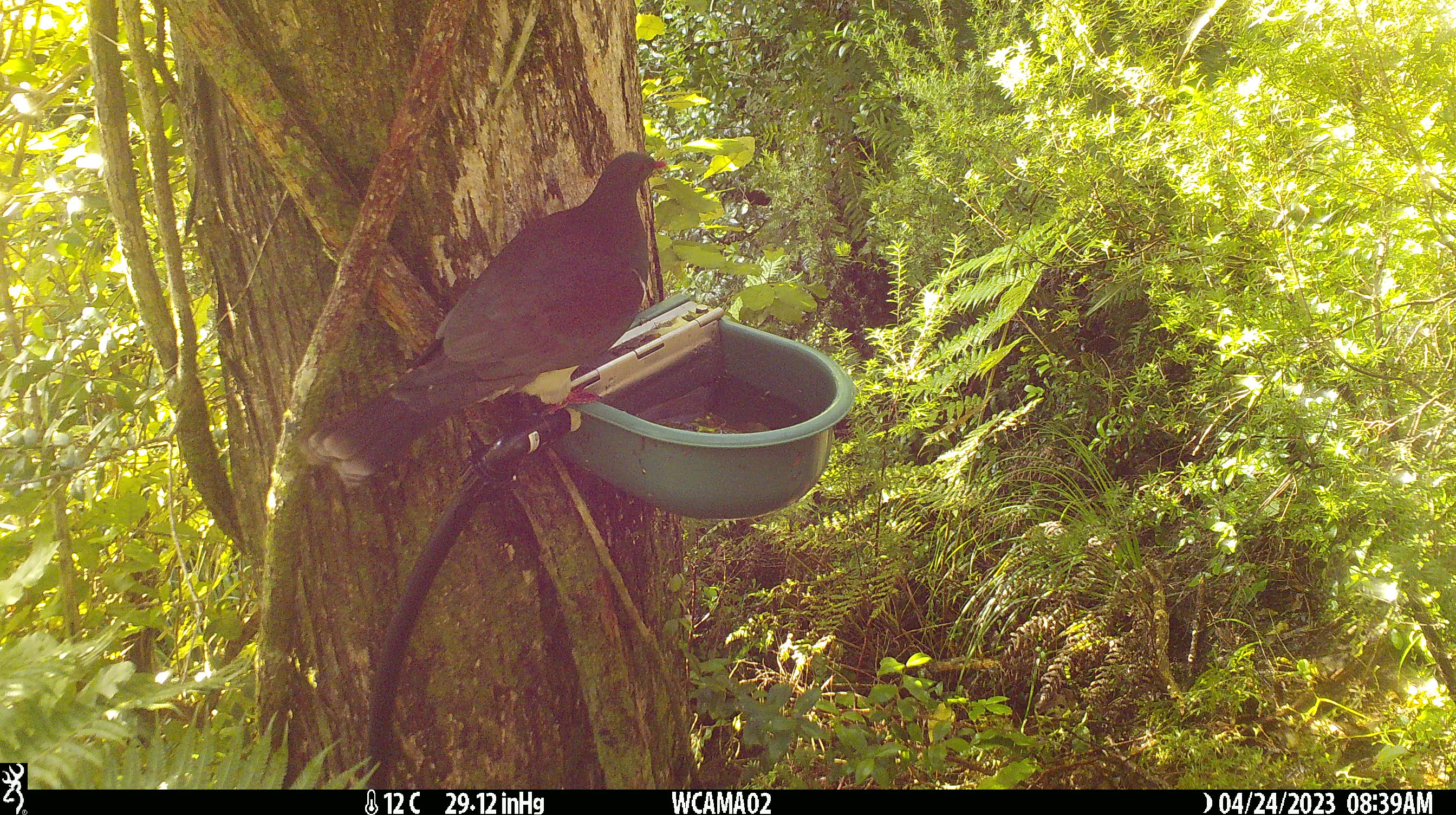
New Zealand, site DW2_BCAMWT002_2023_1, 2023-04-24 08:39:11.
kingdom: Animalia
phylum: Chordata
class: Aves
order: Columbiformes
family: Columbidae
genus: Hemiphaga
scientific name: Hemiphaga novaeseelandiae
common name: new zealand pigeon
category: kereru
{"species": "kereru (new zealand pigeon) (Hemiphaga novaeseelandiae)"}